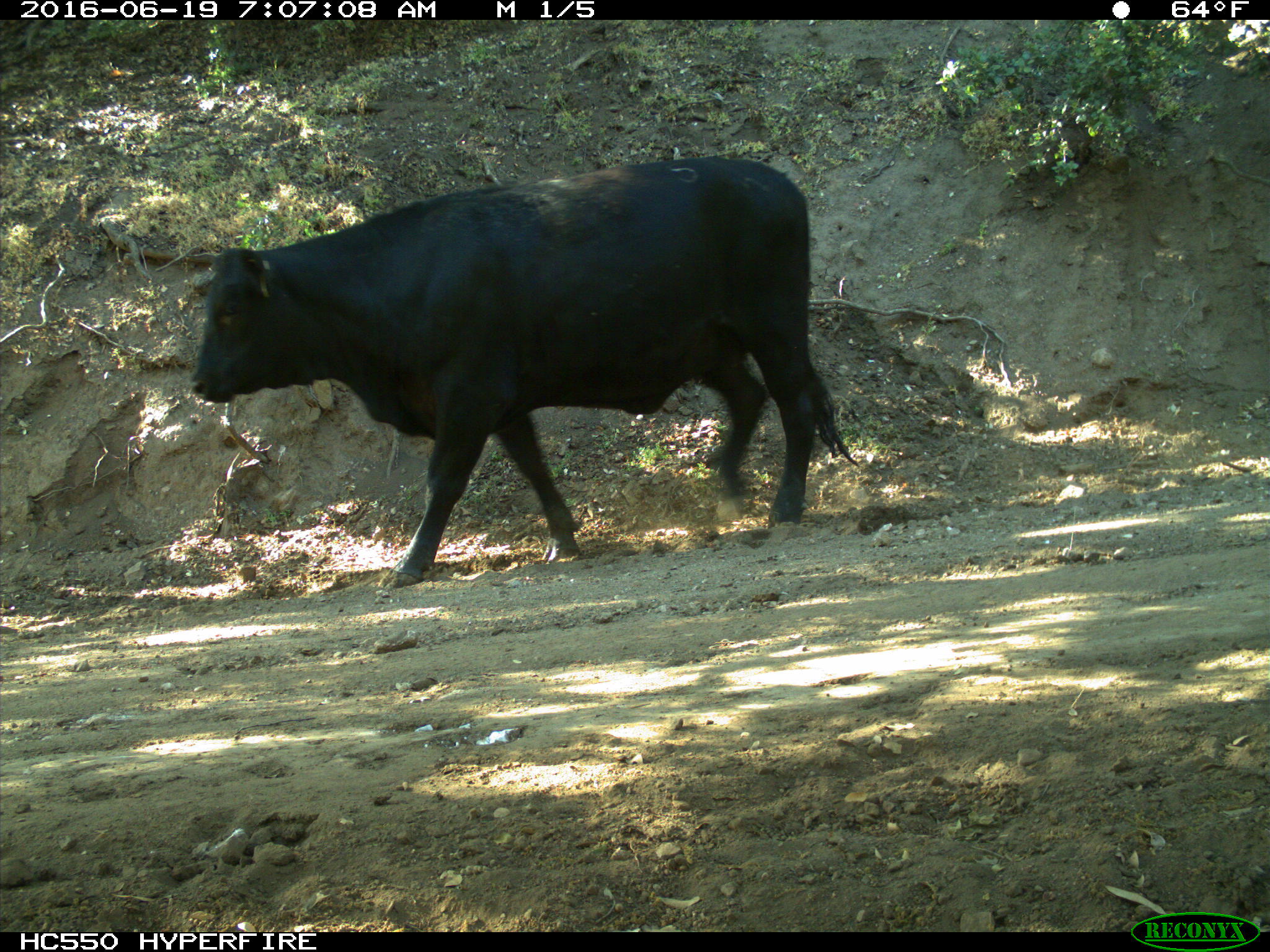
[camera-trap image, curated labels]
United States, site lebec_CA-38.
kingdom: Animalia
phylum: Chordata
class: Mammalia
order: Artiodactyla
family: Bovidae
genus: Bos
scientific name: Bos taurus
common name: domestic cow